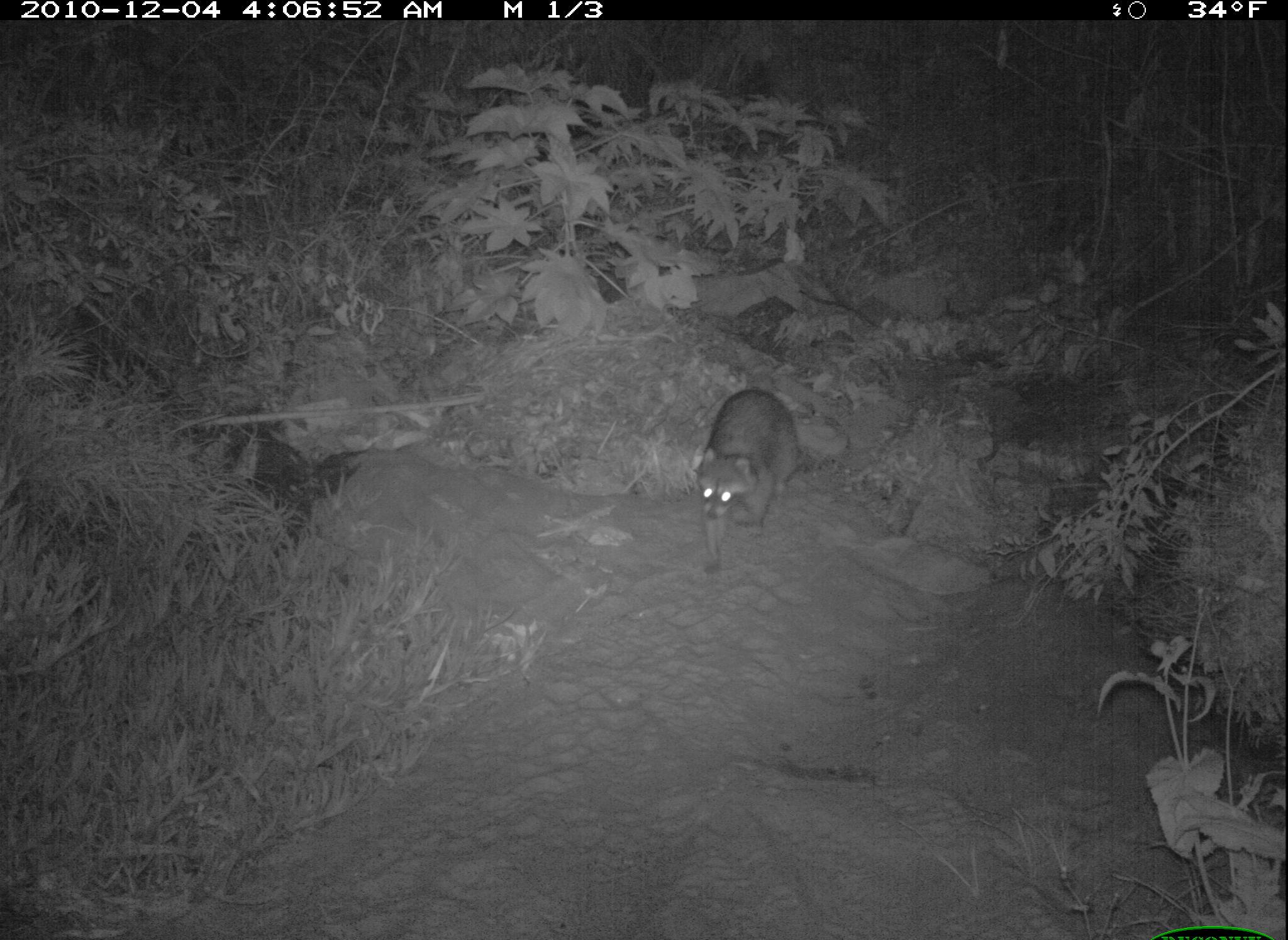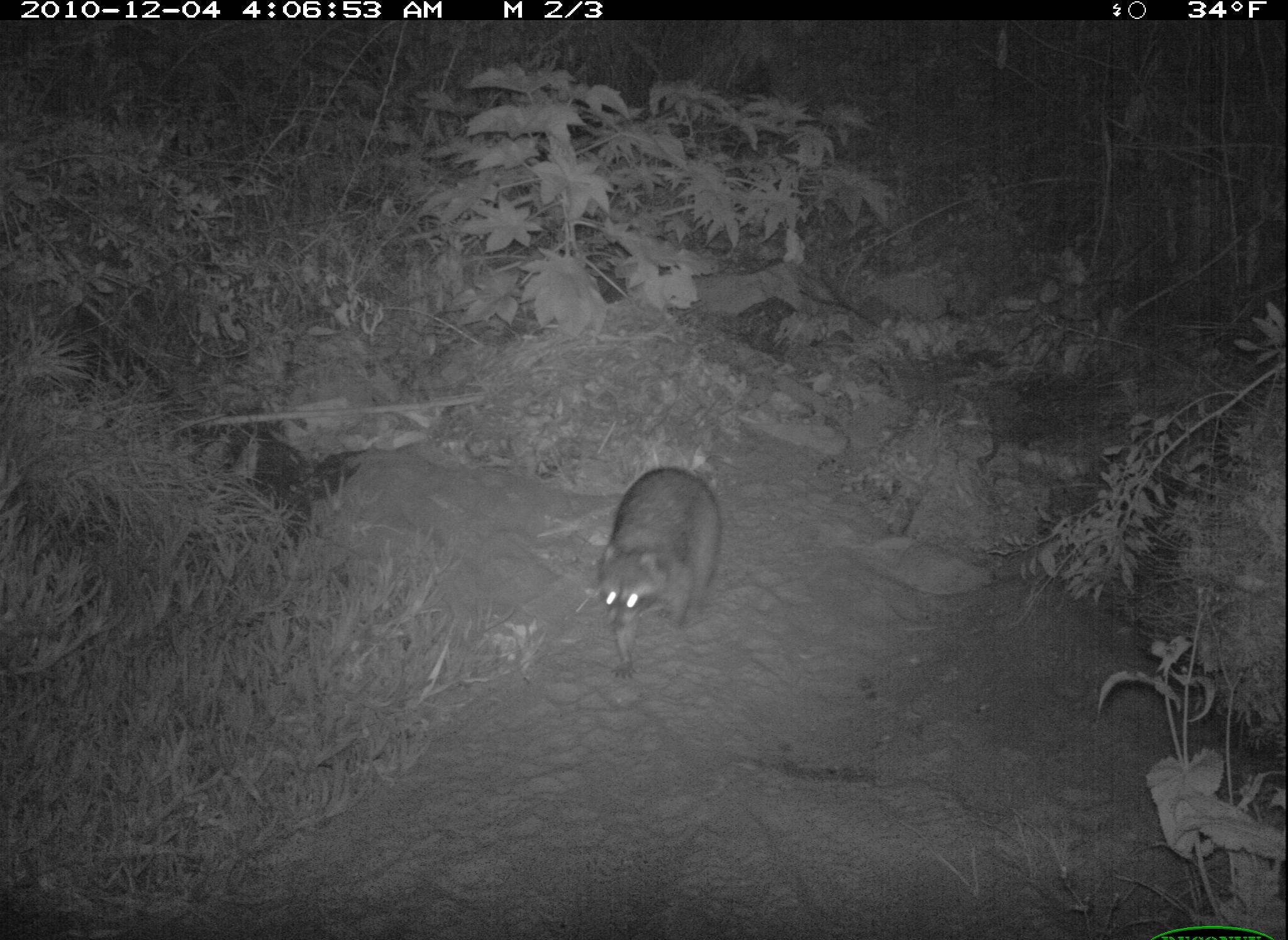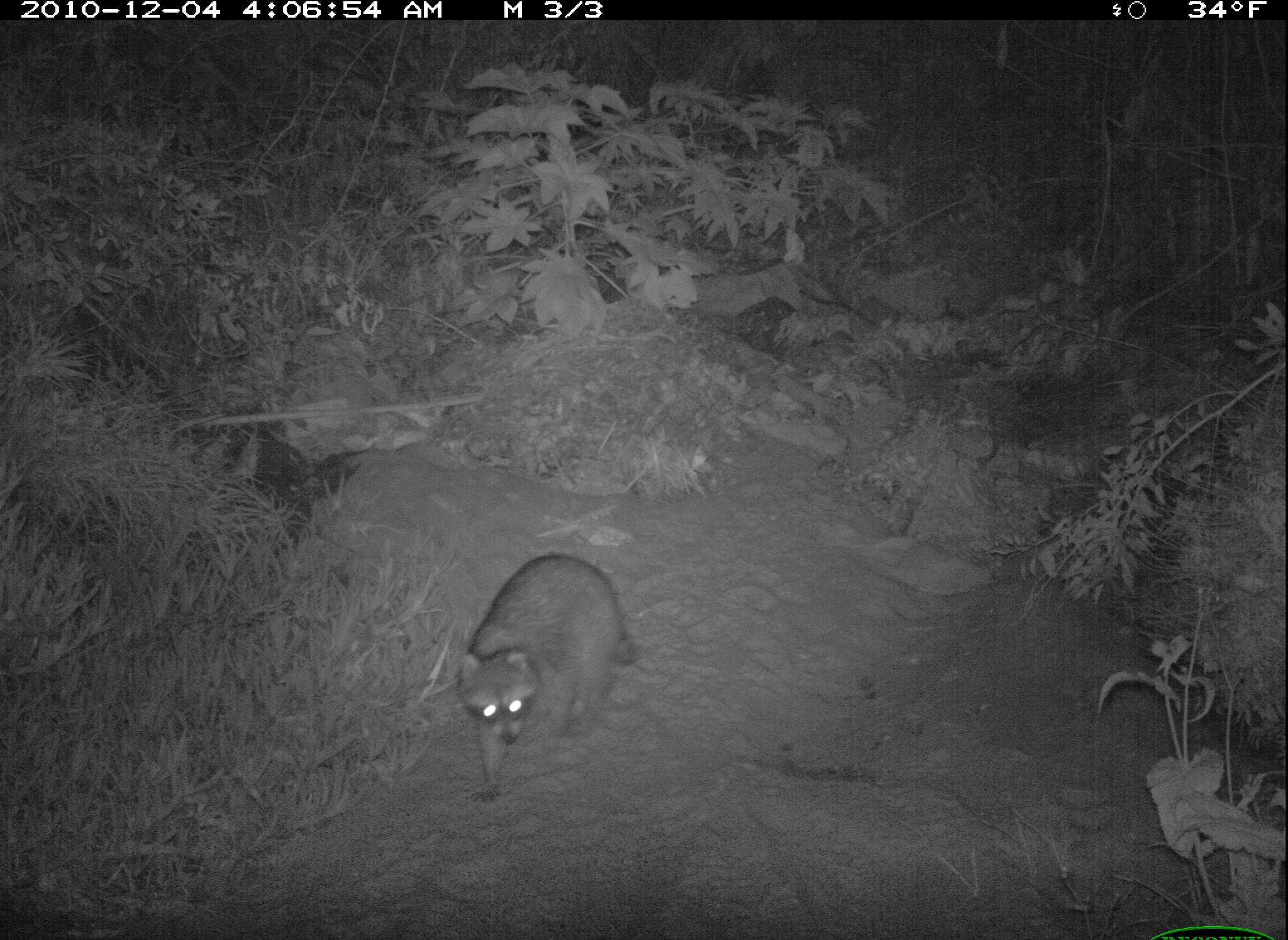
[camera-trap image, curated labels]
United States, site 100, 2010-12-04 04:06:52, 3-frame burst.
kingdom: Animalia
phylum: Chordata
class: Mammalia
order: Carnivora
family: Procyonidae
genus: Procyon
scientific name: Procyon lotor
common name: raccoon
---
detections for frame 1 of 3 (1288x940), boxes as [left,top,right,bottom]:
raccoon: [679,370,821,586]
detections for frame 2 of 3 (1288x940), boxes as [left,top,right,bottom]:
raccoon: [588,461,728,685]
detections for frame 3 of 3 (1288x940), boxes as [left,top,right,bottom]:
raccoon: [443,541,655,818]